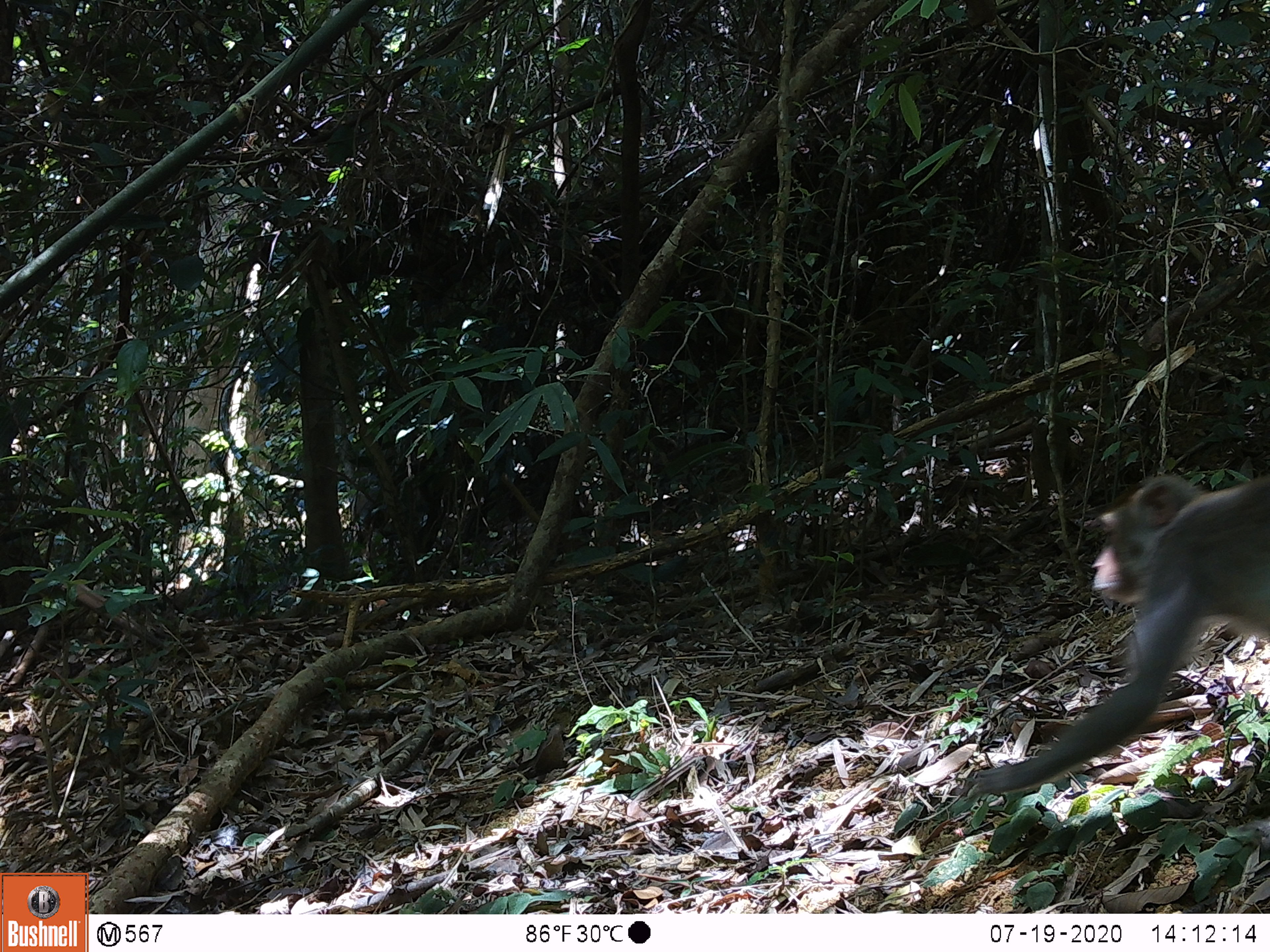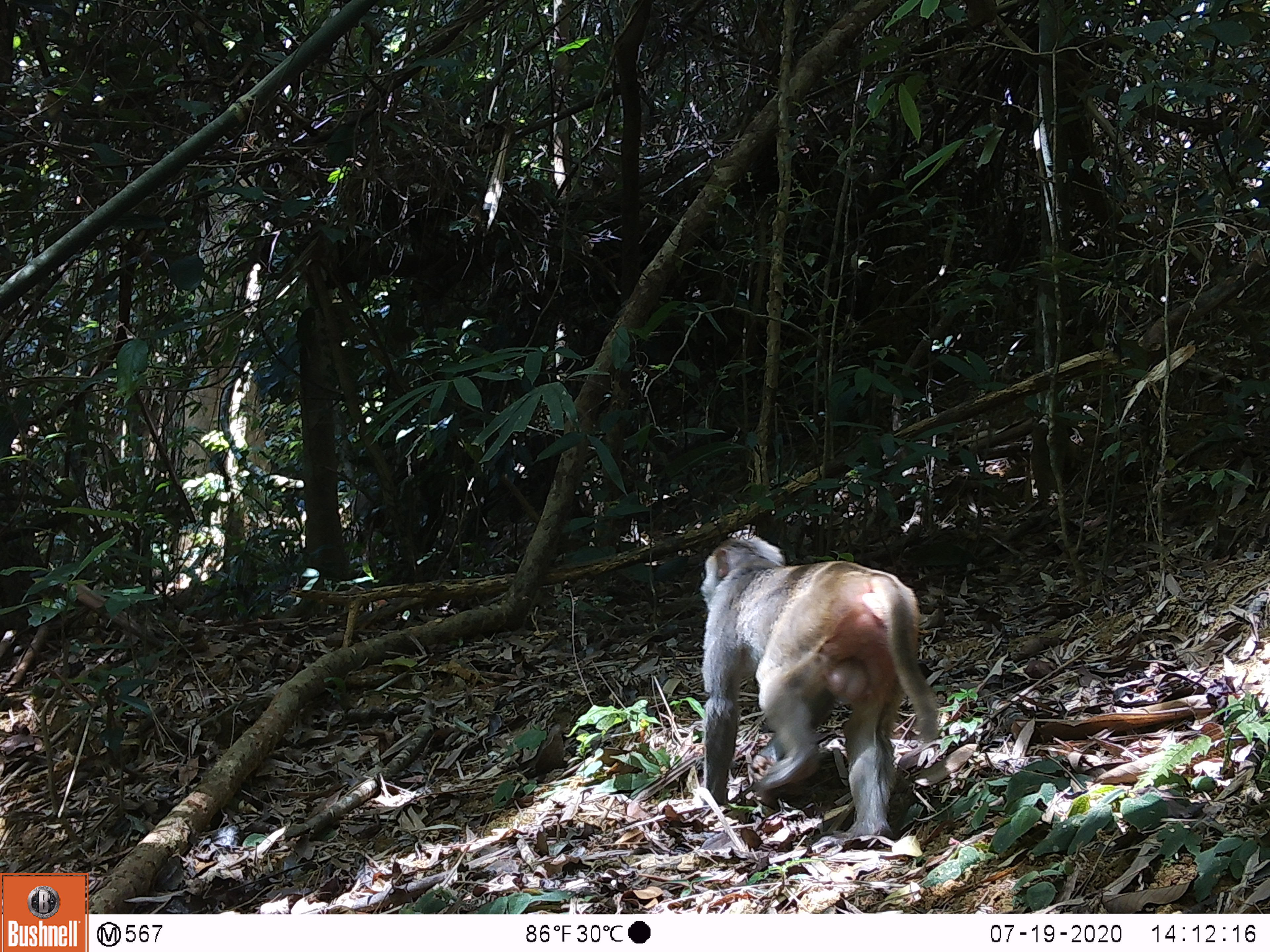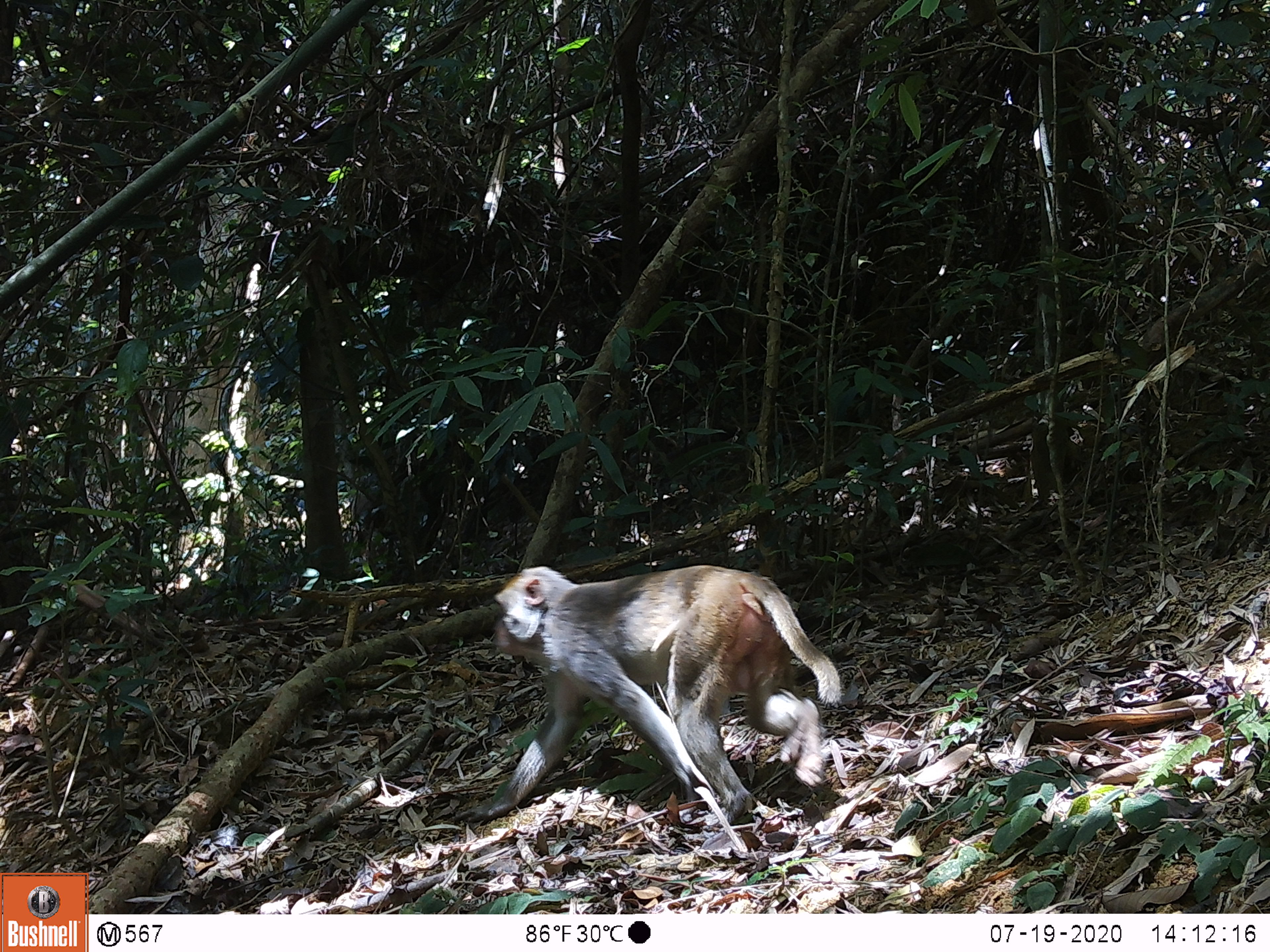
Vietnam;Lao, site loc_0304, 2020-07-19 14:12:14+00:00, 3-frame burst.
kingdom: Animalia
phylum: Chordata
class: Mammalia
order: Primates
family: Cercopithecidae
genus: Macaca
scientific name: Macaca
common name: macaques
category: assam or rhesus macaque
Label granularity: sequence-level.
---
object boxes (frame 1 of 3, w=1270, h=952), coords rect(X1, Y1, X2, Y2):
assam or rhesus macaque: rect(971, 470, 1266, 796)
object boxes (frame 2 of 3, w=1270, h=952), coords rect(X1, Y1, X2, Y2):
assam or rhesus macaque: rect(698, 532, 941, 840)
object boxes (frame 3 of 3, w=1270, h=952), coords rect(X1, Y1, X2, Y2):
assam or rhesus macaque: rect(448, 561, 846, 827)